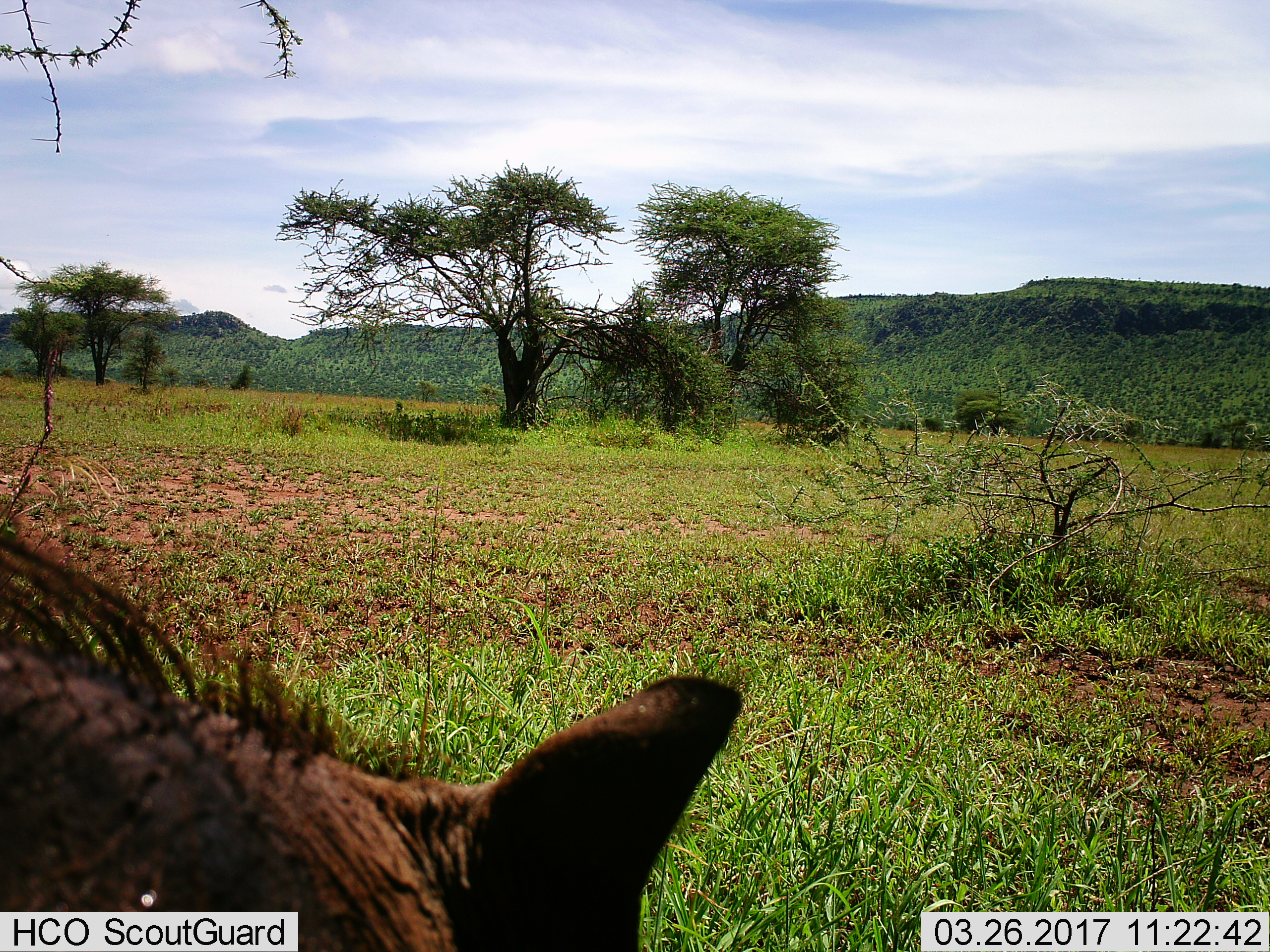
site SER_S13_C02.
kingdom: Animalia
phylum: Chordata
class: Mammalia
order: Artiodactyla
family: Suidae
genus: Phacochoerus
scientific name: Phacochoerus africanus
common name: warthog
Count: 1.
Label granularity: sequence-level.